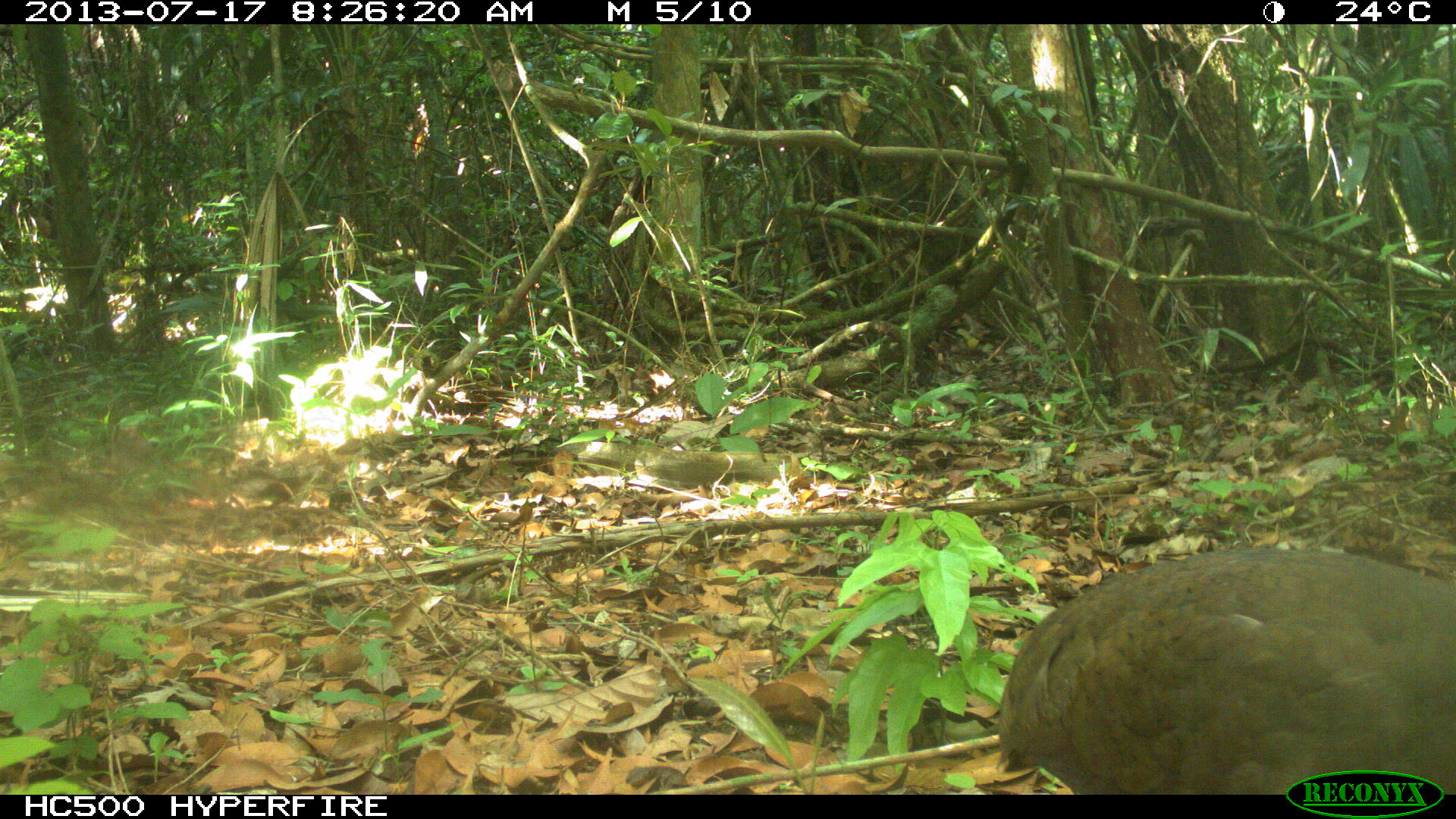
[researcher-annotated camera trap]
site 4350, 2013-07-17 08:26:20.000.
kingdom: Animalia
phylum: Chordata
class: Aves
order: Tinamiformes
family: Tinamidae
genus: Tinamus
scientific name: Tinamus major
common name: great tinamou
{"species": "Tinamus major (great tinamou)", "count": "1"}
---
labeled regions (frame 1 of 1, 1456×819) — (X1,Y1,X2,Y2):
tinamus major: (1000,545,1456,794)